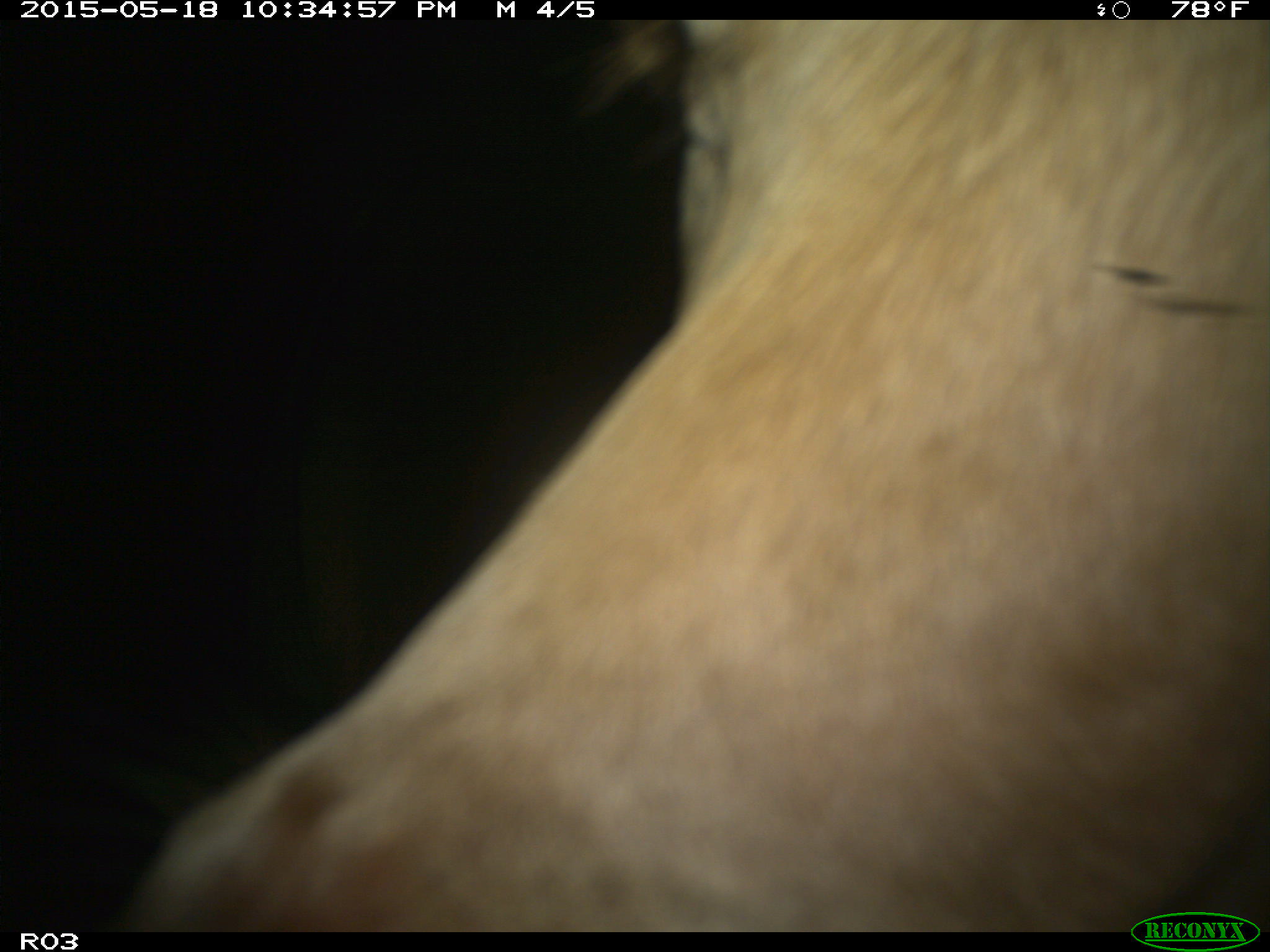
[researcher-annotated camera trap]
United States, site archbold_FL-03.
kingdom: Animalia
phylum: Chordata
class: Mammalia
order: Artiodactyla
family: Bovidae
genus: Bos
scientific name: Bos taurus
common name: domestic cow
Bos taurus (domestic cow).